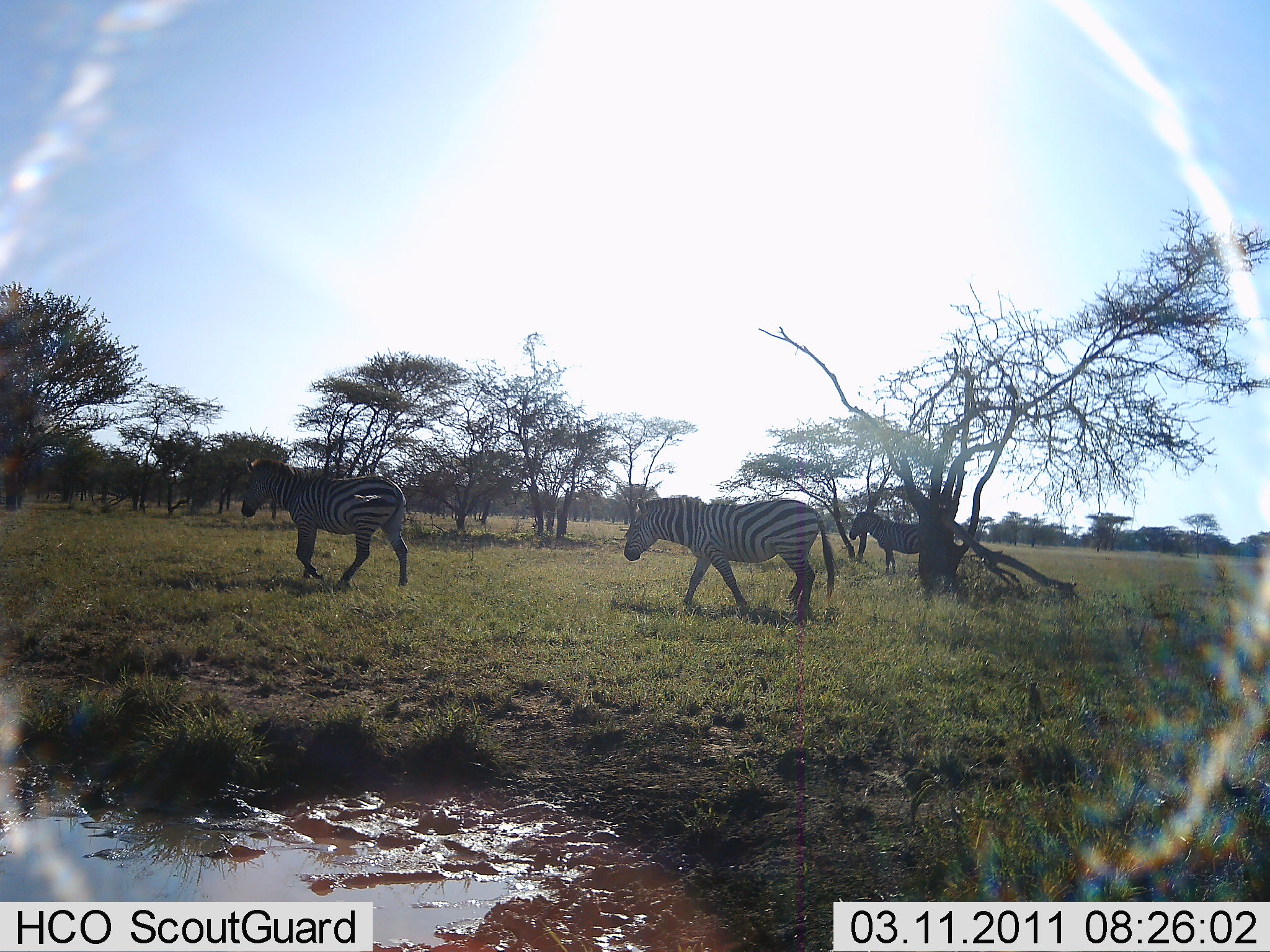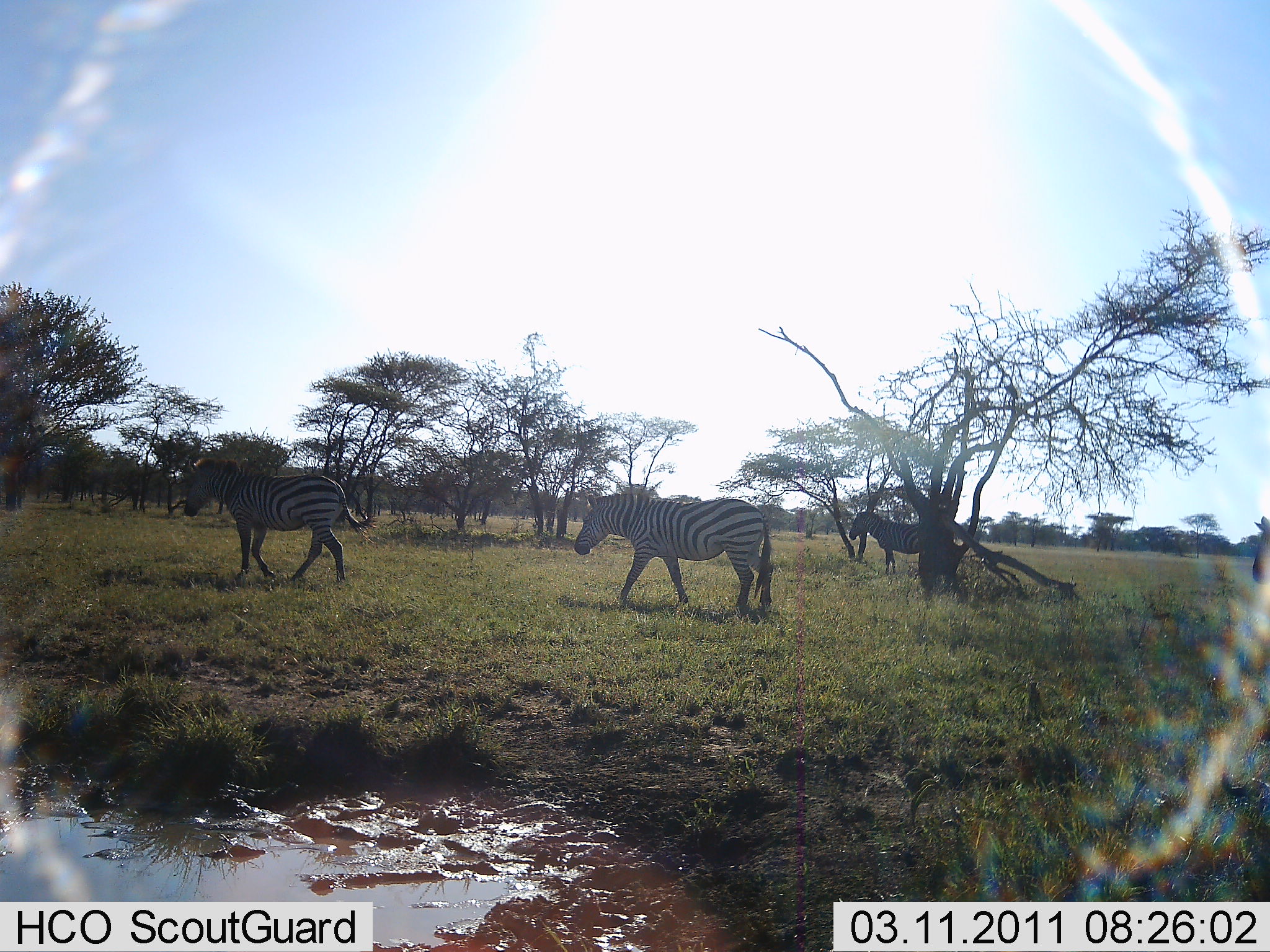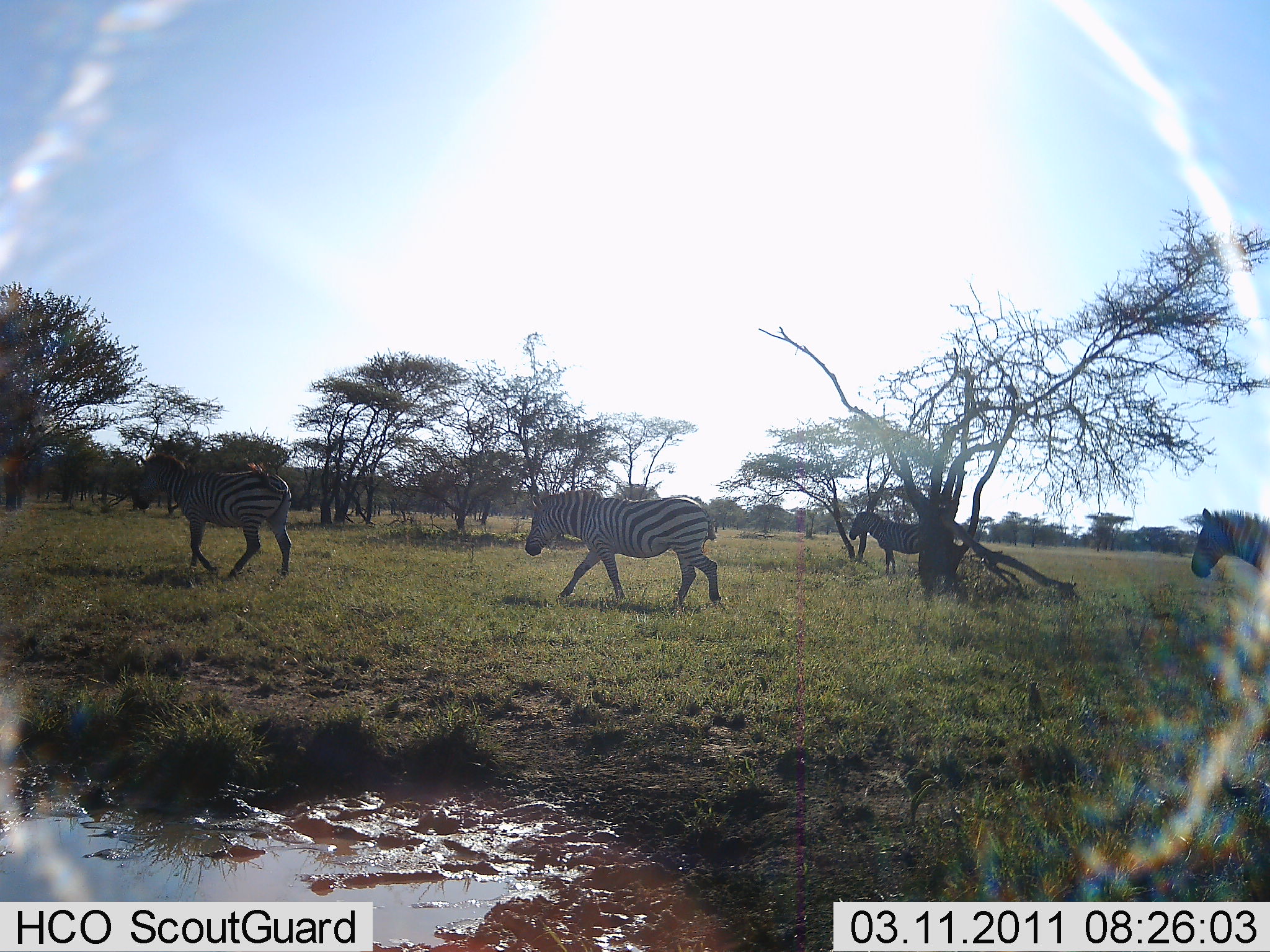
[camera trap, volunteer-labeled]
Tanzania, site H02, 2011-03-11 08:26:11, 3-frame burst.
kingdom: Animalia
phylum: Chordata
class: Mammalia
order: Perissodactyla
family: Equidae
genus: Equus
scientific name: Equus quagga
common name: plains zebra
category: zebra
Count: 4.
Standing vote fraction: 50%.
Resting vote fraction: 0%.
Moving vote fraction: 100%.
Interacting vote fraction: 0%.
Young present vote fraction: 0%.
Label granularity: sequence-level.